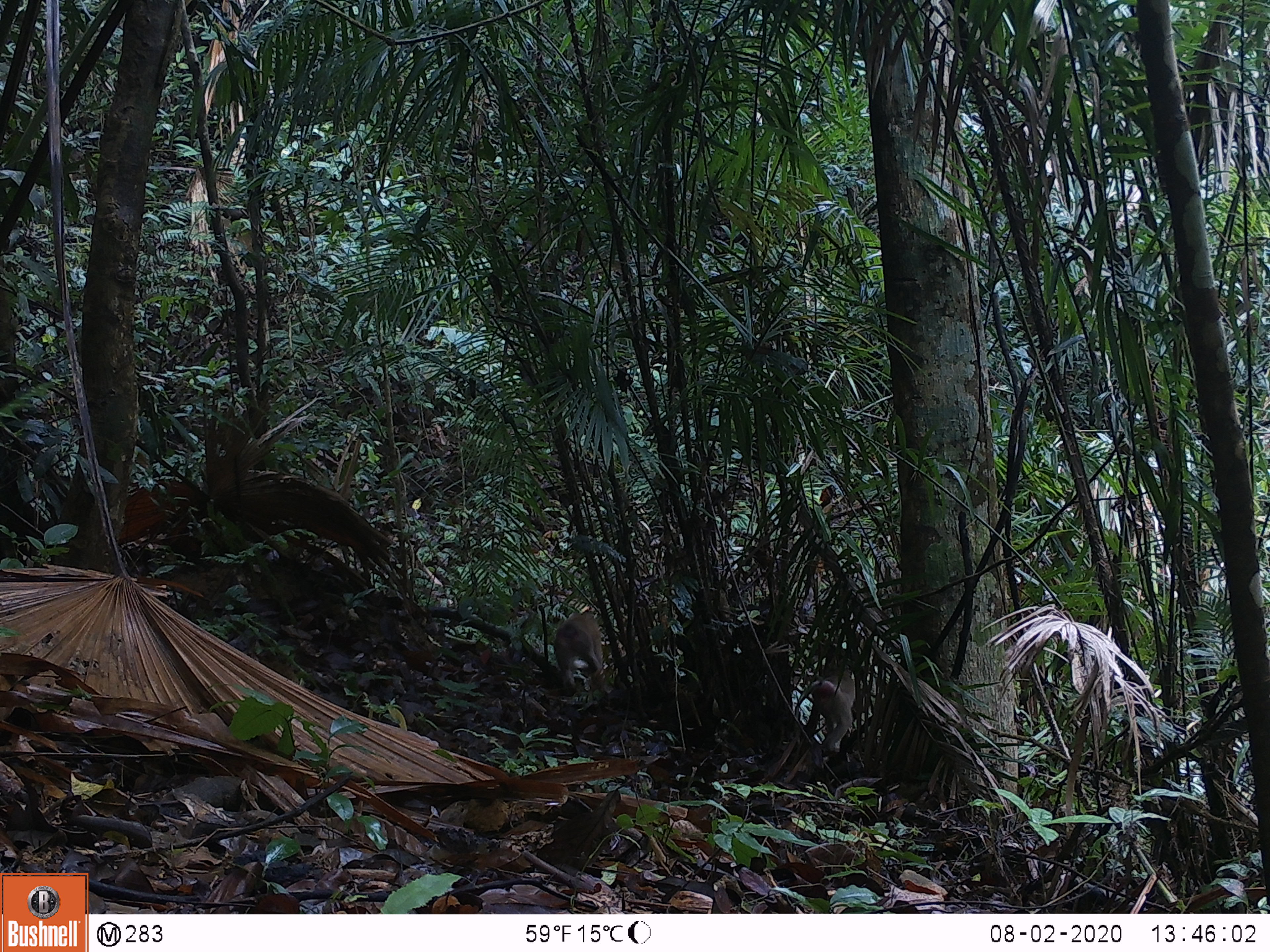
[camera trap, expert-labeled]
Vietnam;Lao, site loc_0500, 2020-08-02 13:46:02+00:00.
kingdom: Animalia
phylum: Chordata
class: Mammalia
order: Primates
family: Cercopithecidae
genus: Macaca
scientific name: Macaca nemestrina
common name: pig-tailed macaque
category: pig tailed macaque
Pig tailed macaque (pig-tailed macaque) (Macaca nemestrina). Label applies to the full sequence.